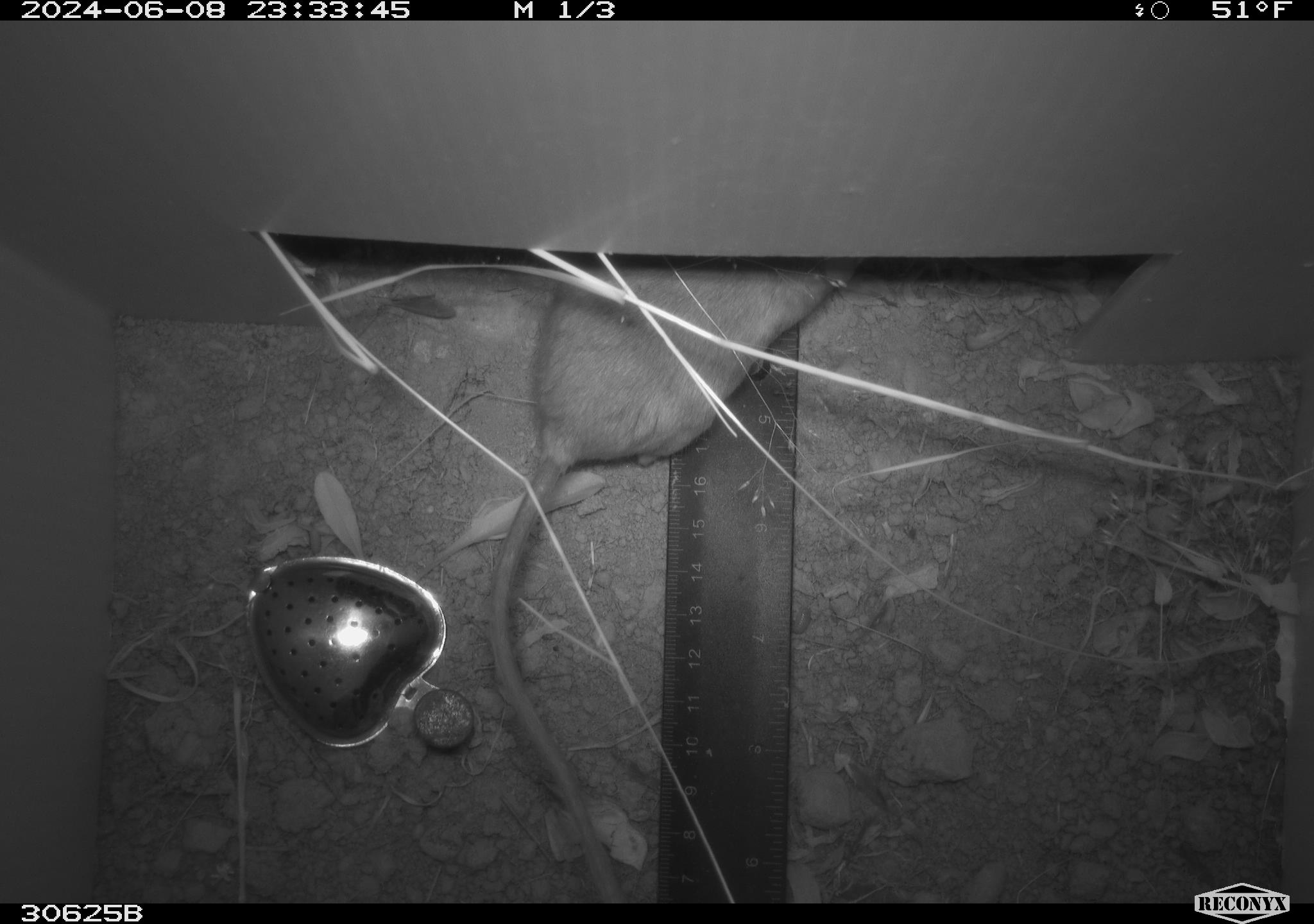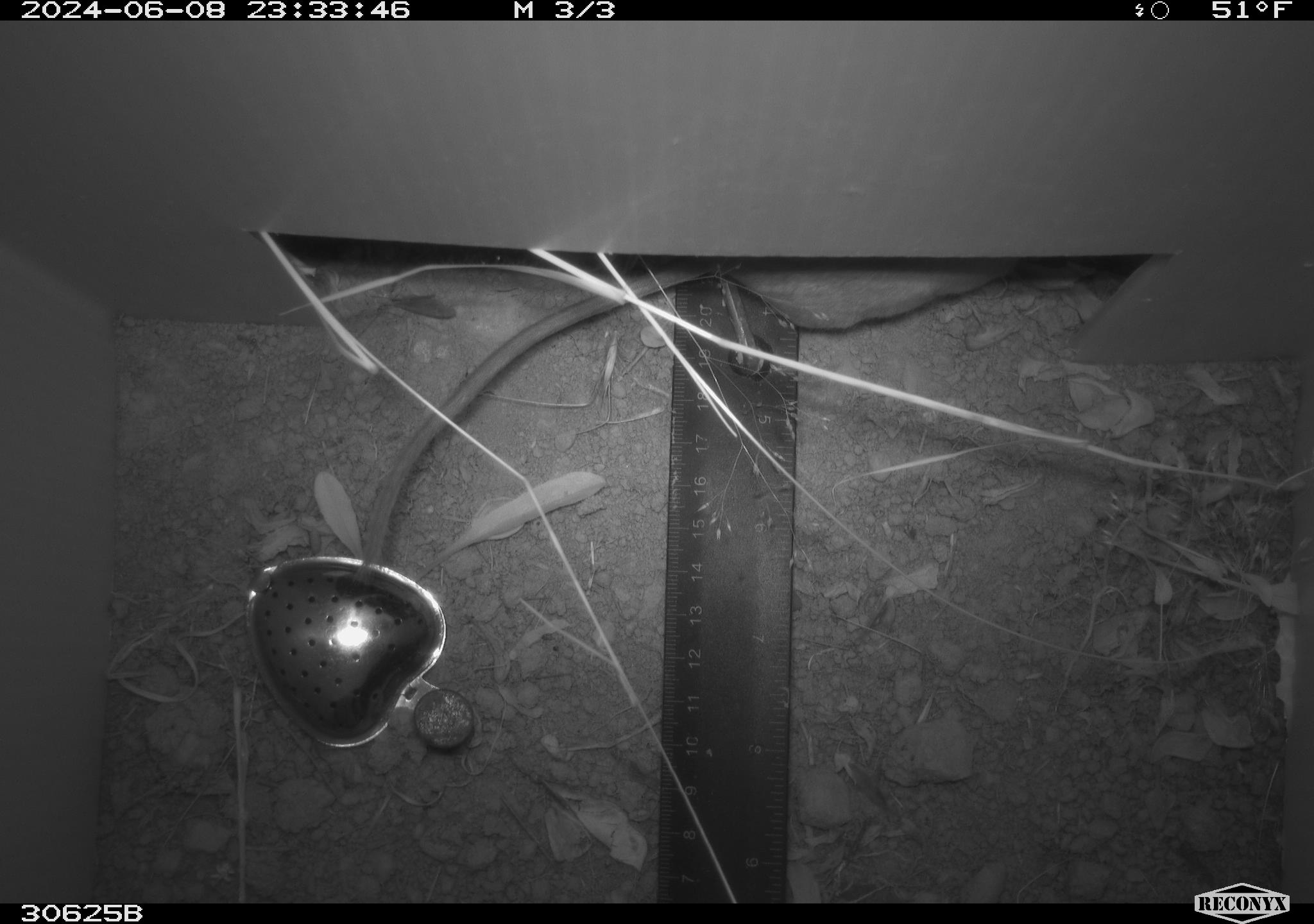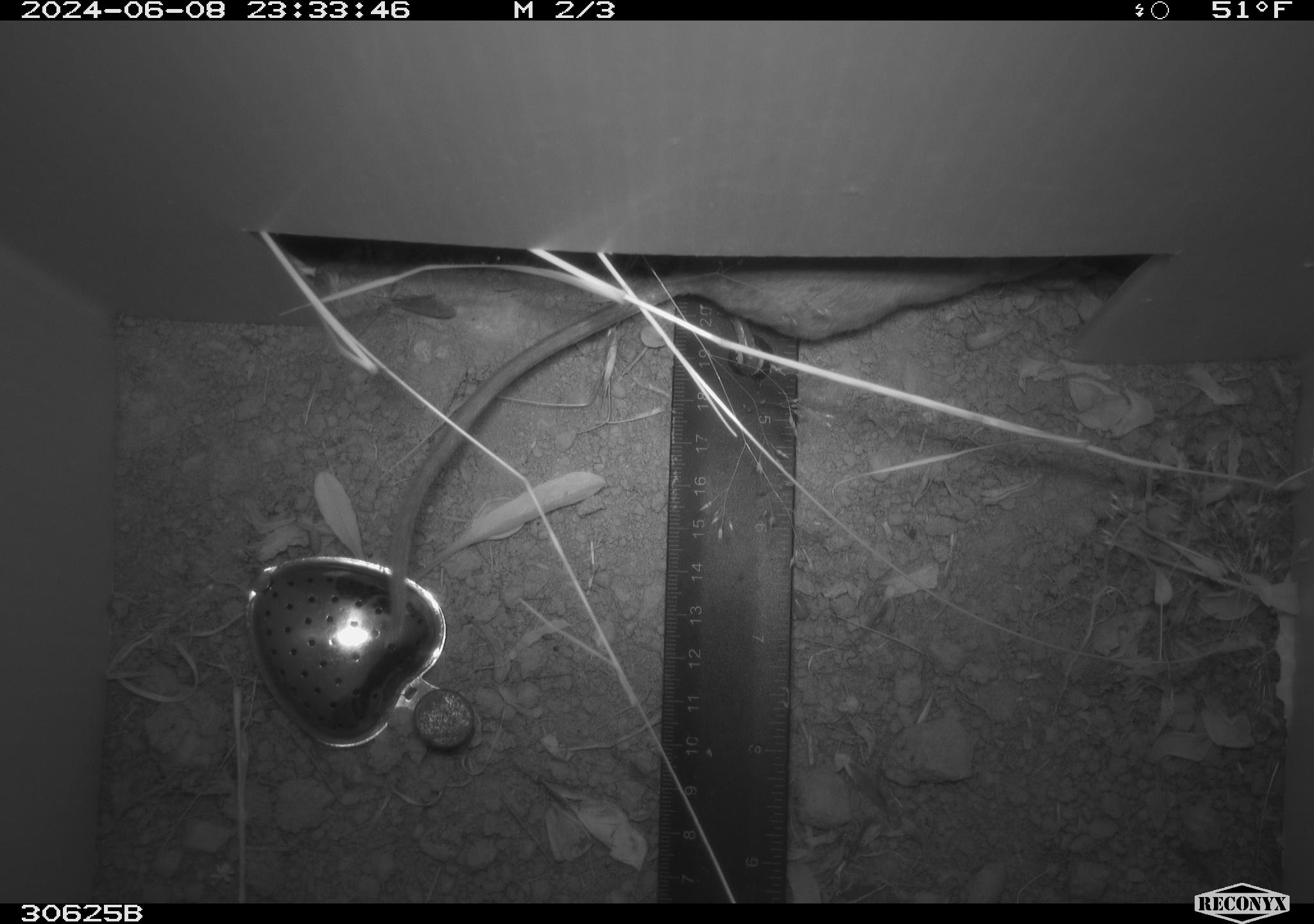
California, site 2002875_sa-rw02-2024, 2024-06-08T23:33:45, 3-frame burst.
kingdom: Animalia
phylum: Chordata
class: Mammalia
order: Rodentia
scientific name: Rodentia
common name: rodent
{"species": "rodent (Rodentia)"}